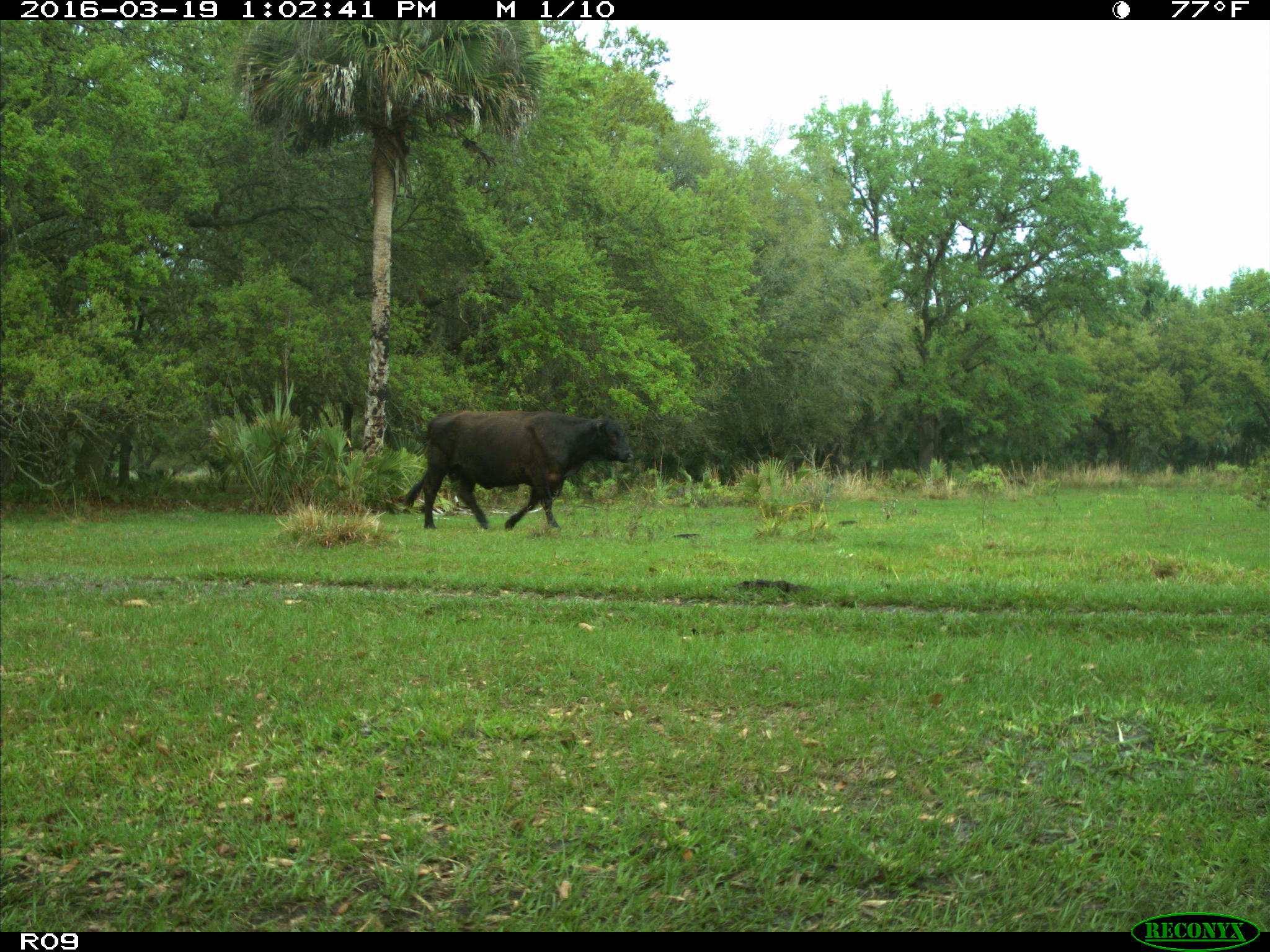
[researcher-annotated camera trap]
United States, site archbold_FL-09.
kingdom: Animalia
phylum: Chordata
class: Mammalia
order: Artiodactyla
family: Bovidae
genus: Bos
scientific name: Bos taurus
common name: domestic cow